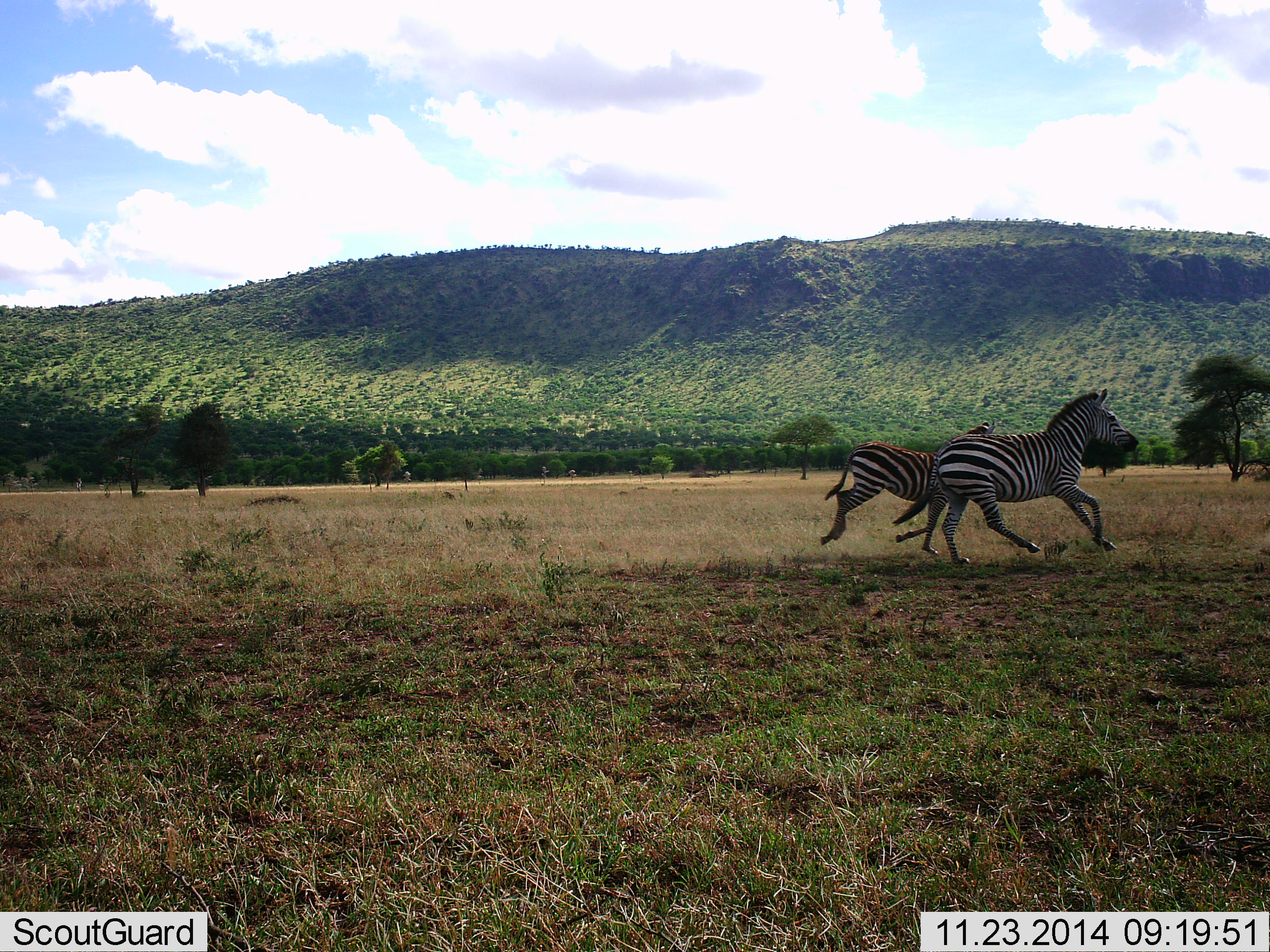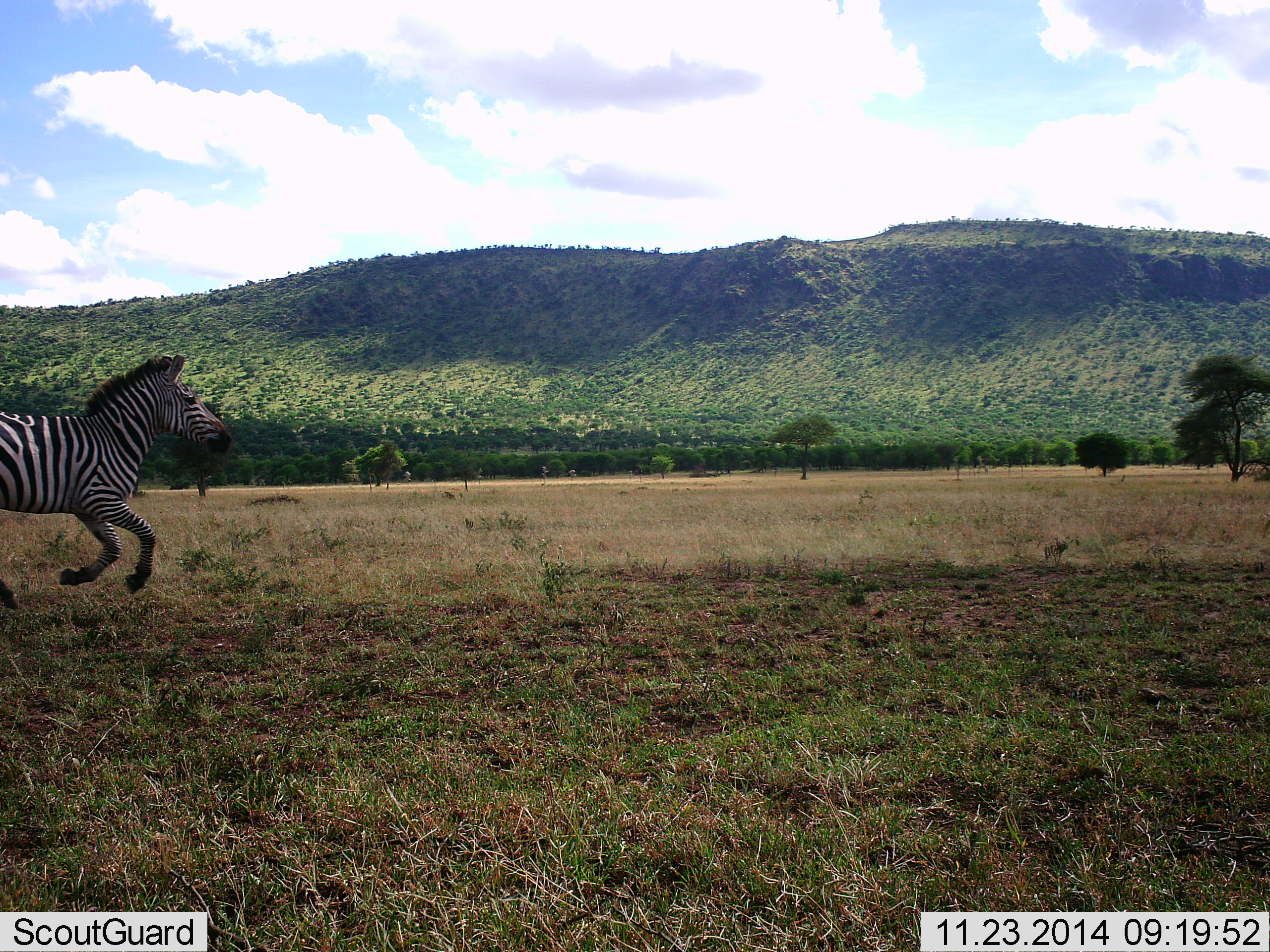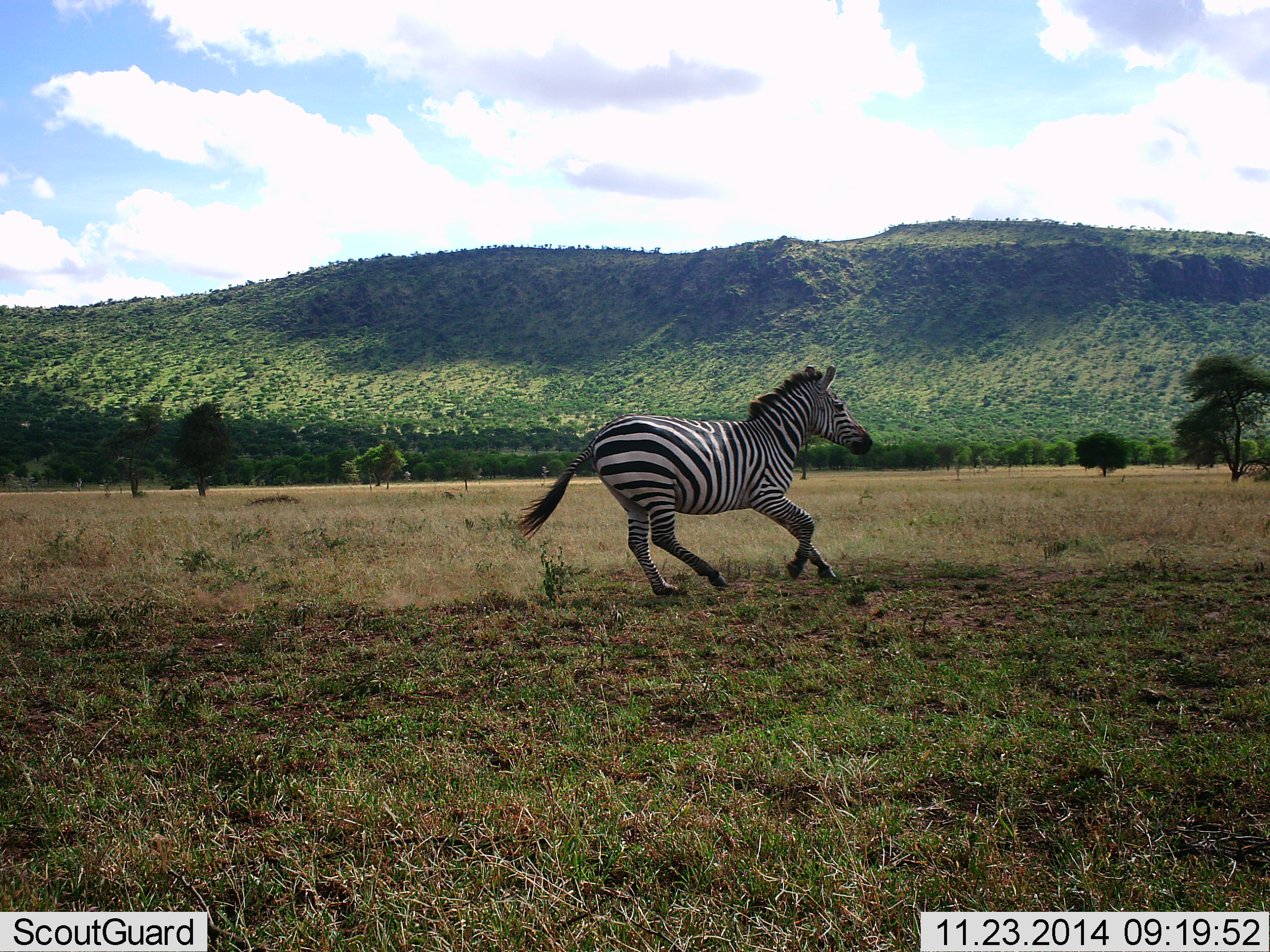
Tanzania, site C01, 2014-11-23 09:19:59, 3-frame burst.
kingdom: Animalia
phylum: Chordata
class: Mammalia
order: Perissodactyla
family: Equidae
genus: Equus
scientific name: Equus quagga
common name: plains zebra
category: zebra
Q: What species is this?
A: Zebra (plains zebra) (Equus quagga).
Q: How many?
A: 3.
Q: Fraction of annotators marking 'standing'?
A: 10%.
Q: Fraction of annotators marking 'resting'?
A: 0%.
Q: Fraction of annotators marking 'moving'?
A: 100%.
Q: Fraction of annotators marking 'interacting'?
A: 0%.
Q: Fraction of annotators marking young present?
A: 40%.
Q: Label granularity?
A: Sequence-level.